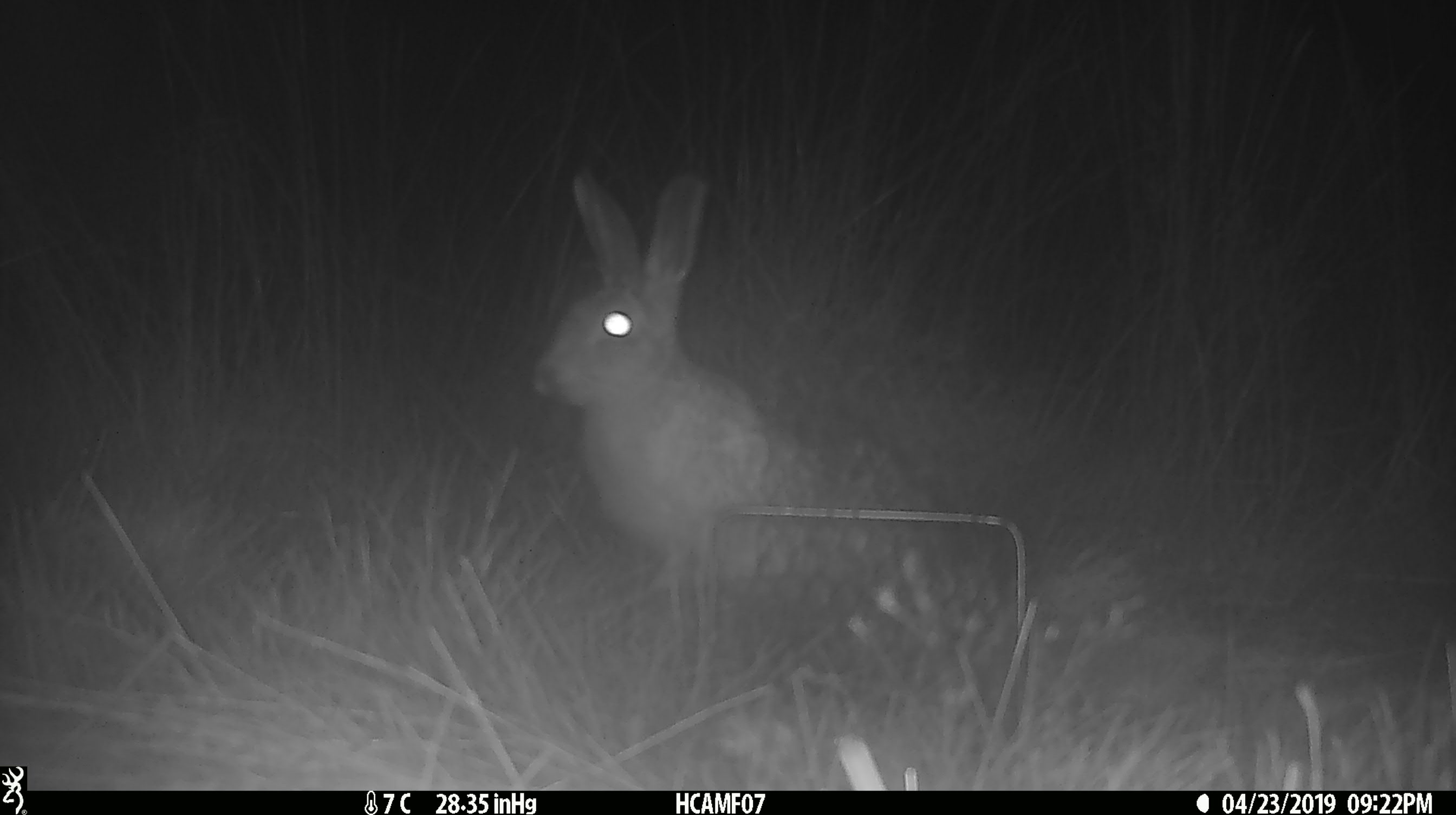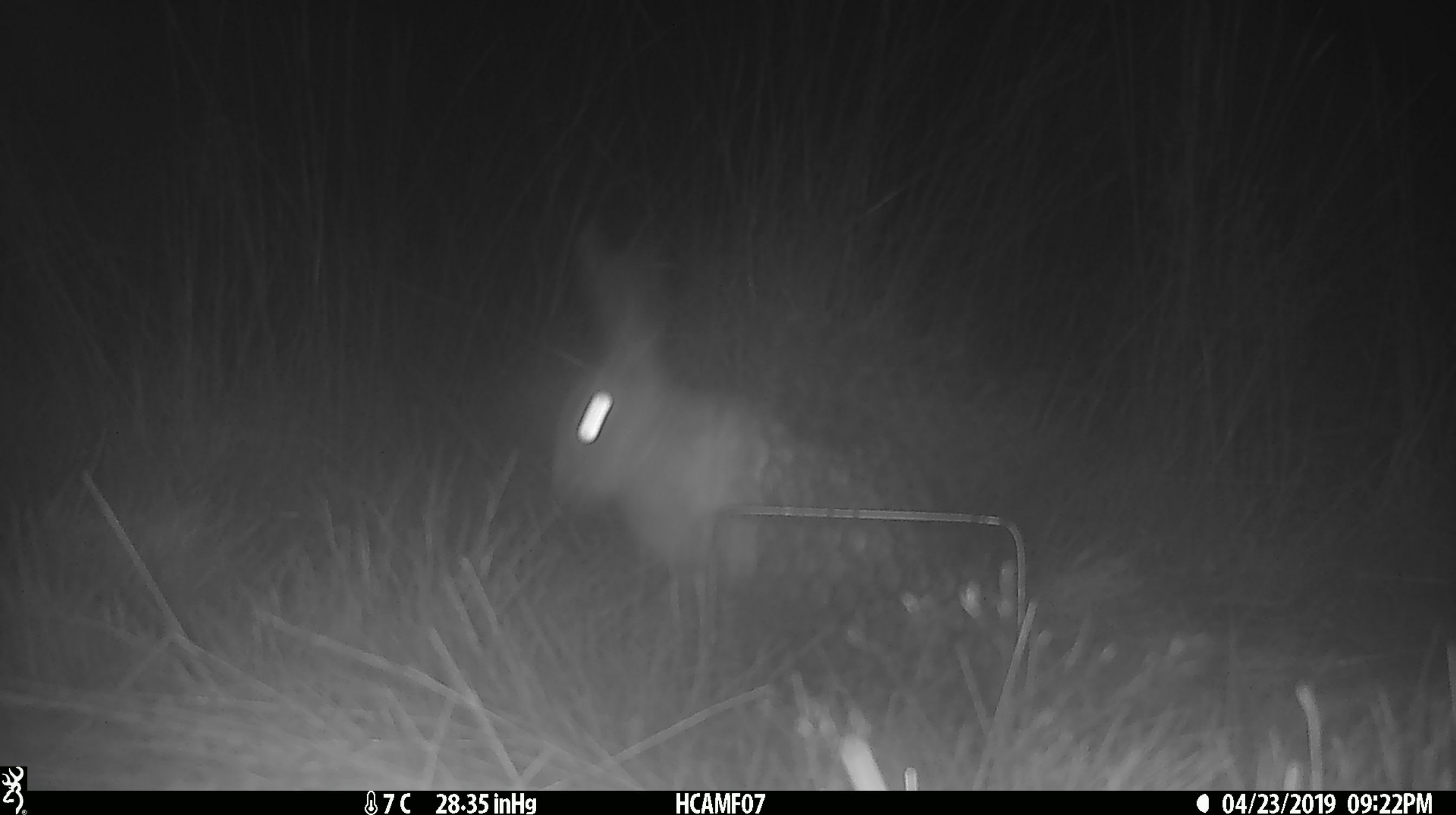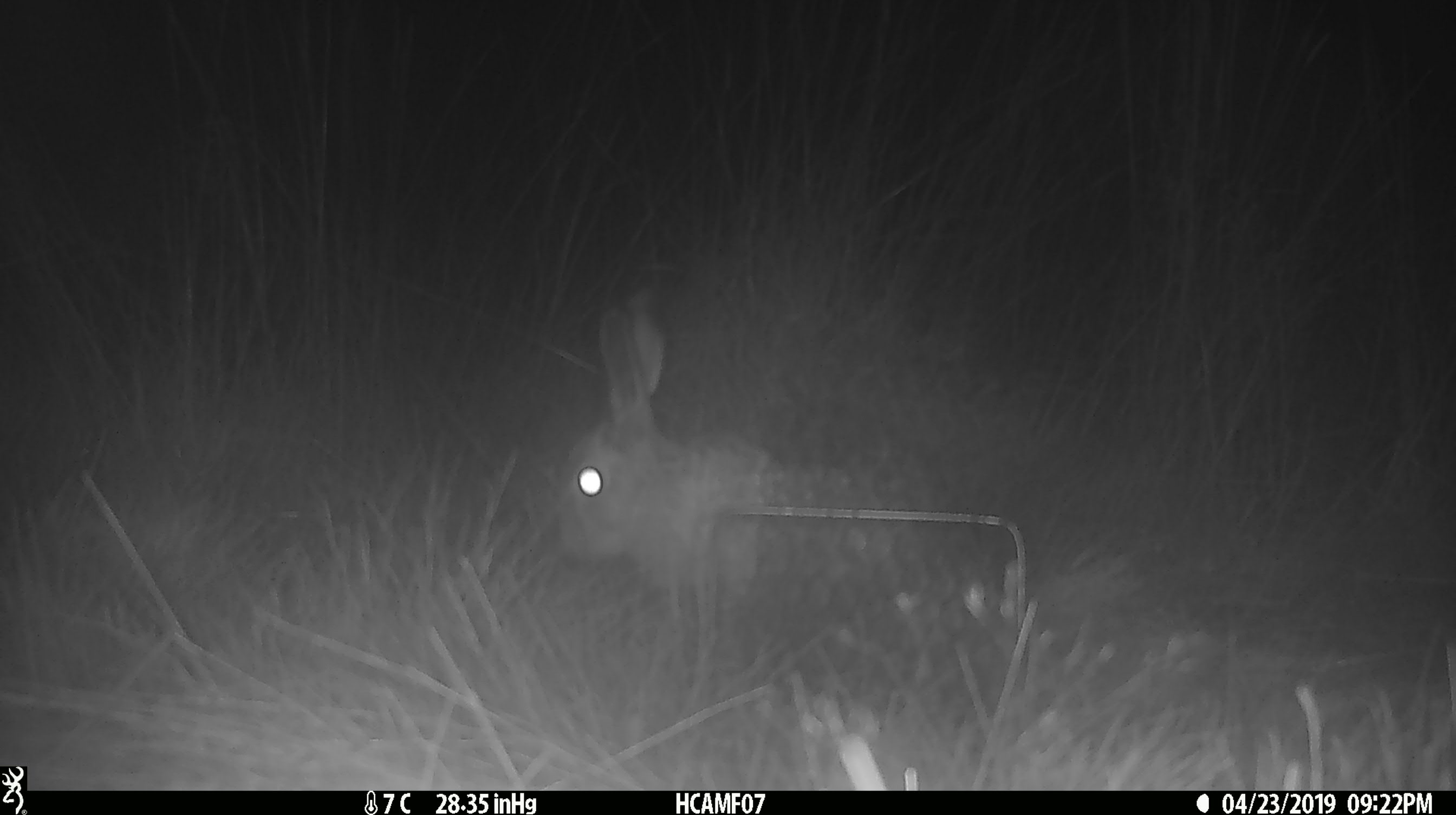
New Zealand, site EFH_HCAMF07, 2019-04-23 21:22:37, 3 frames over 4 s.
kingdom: Animalia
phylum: Chordata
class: Mammalia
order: Lagomorpha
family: Leporidae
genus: Lepus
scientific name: Lepus europaeus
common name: brown hare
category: hare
Hare (brown hare) (Lepus europaeus).